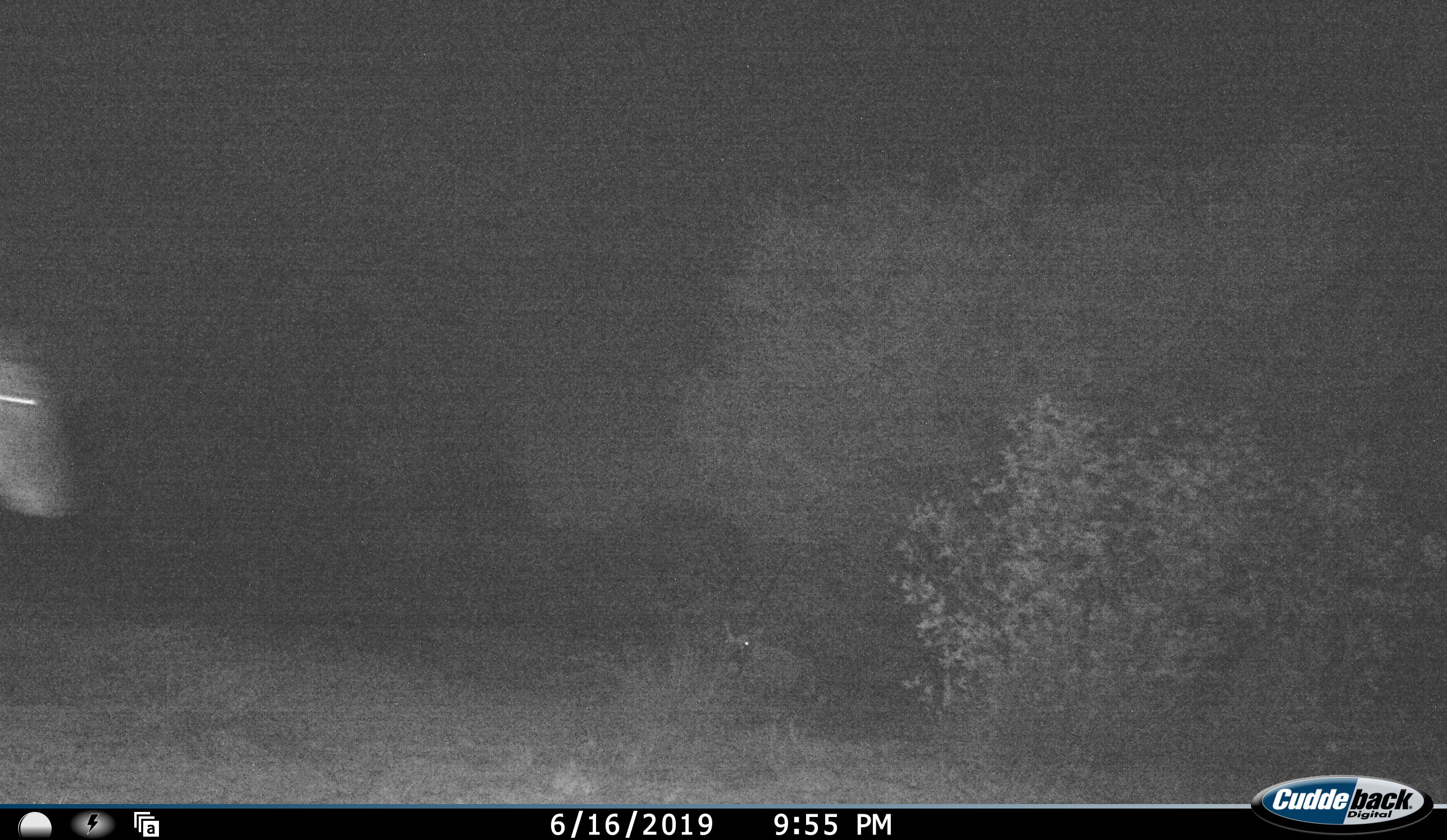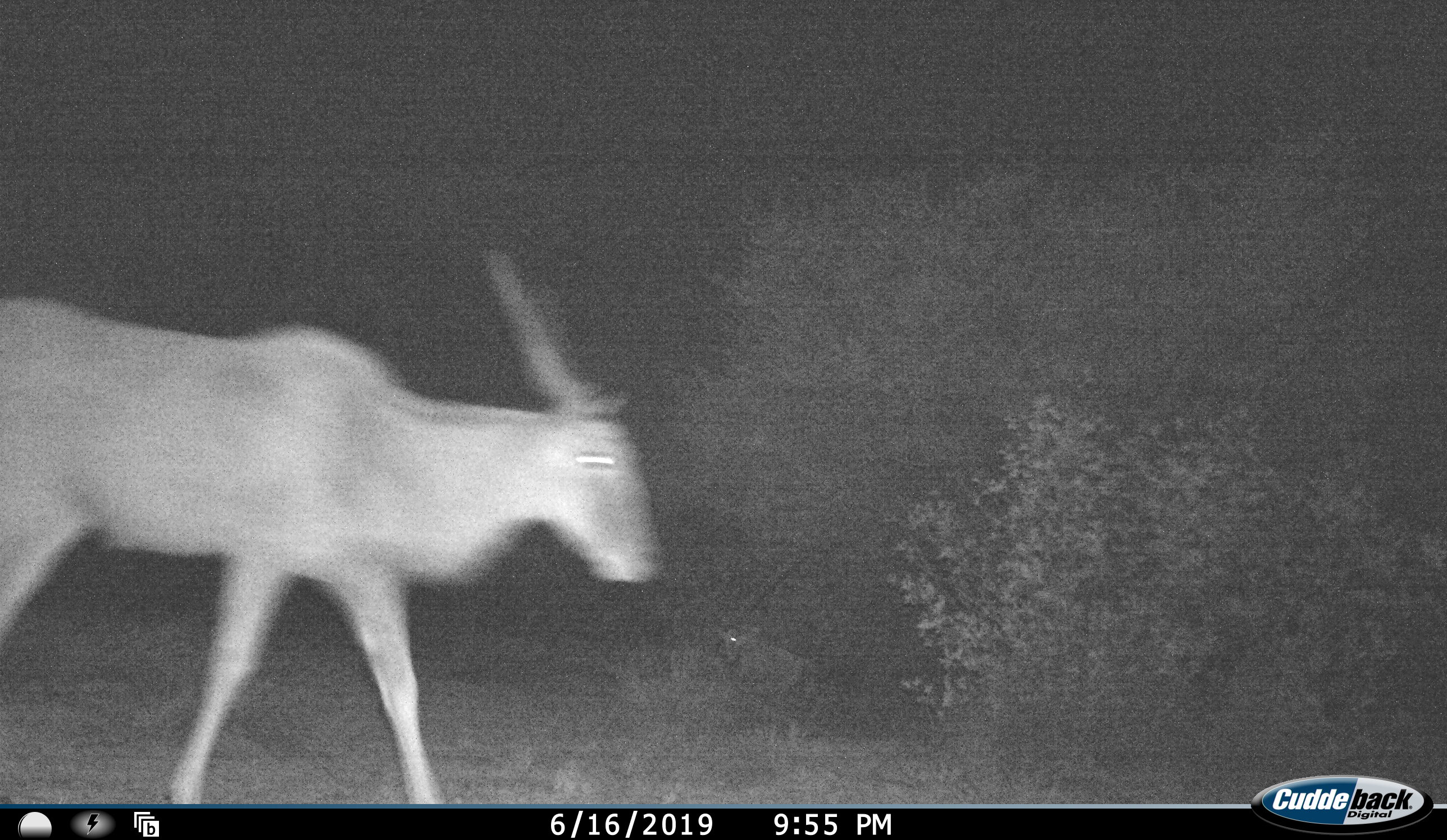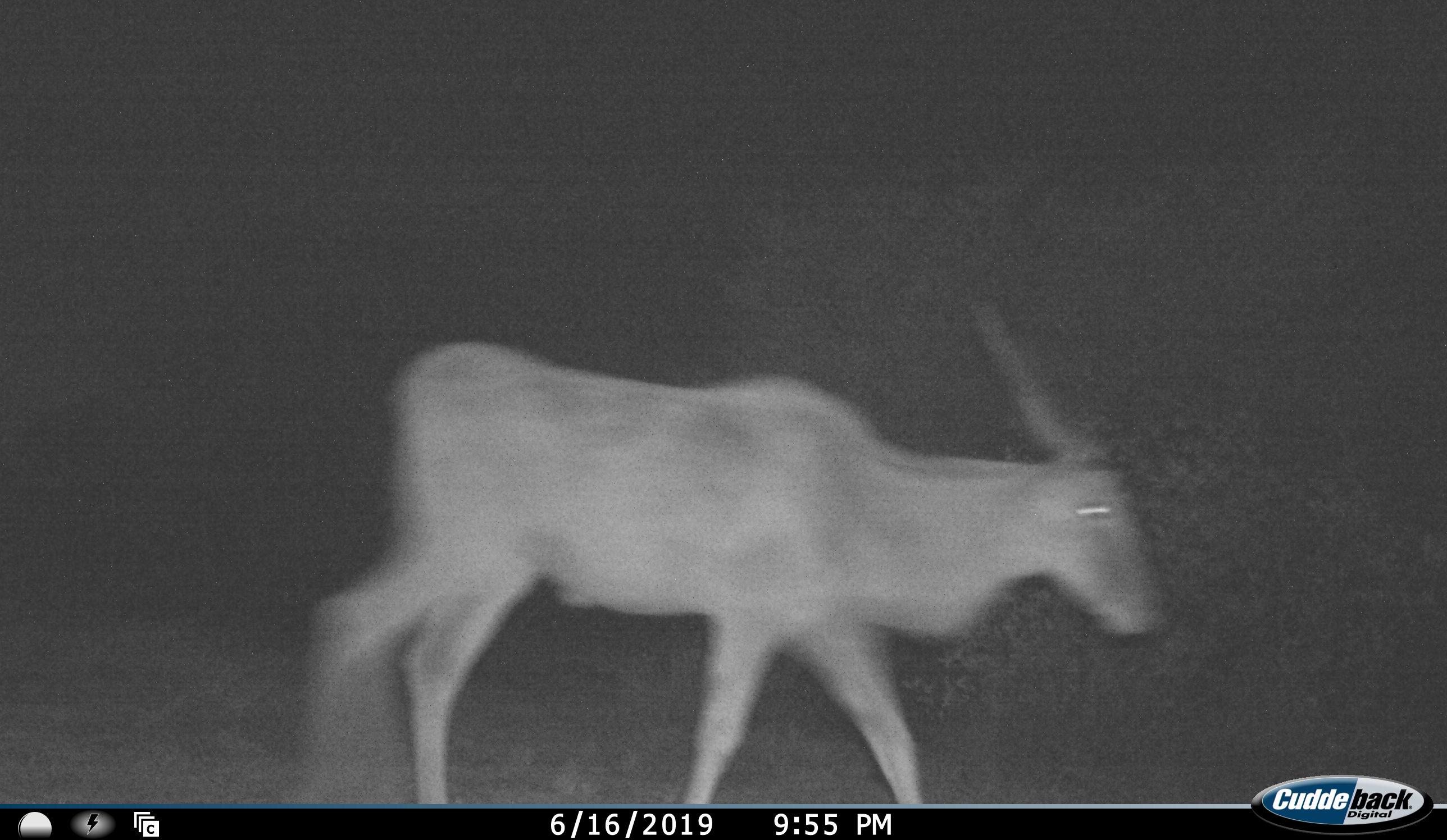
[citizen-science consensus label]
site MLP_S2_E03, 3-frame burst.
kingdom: Animalia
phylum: Chordata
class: Mammalia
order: Artiodactyla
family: Bovidae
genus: Tragelaphus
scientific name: Tragelaphus oryx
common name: eland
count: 1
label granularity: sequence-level